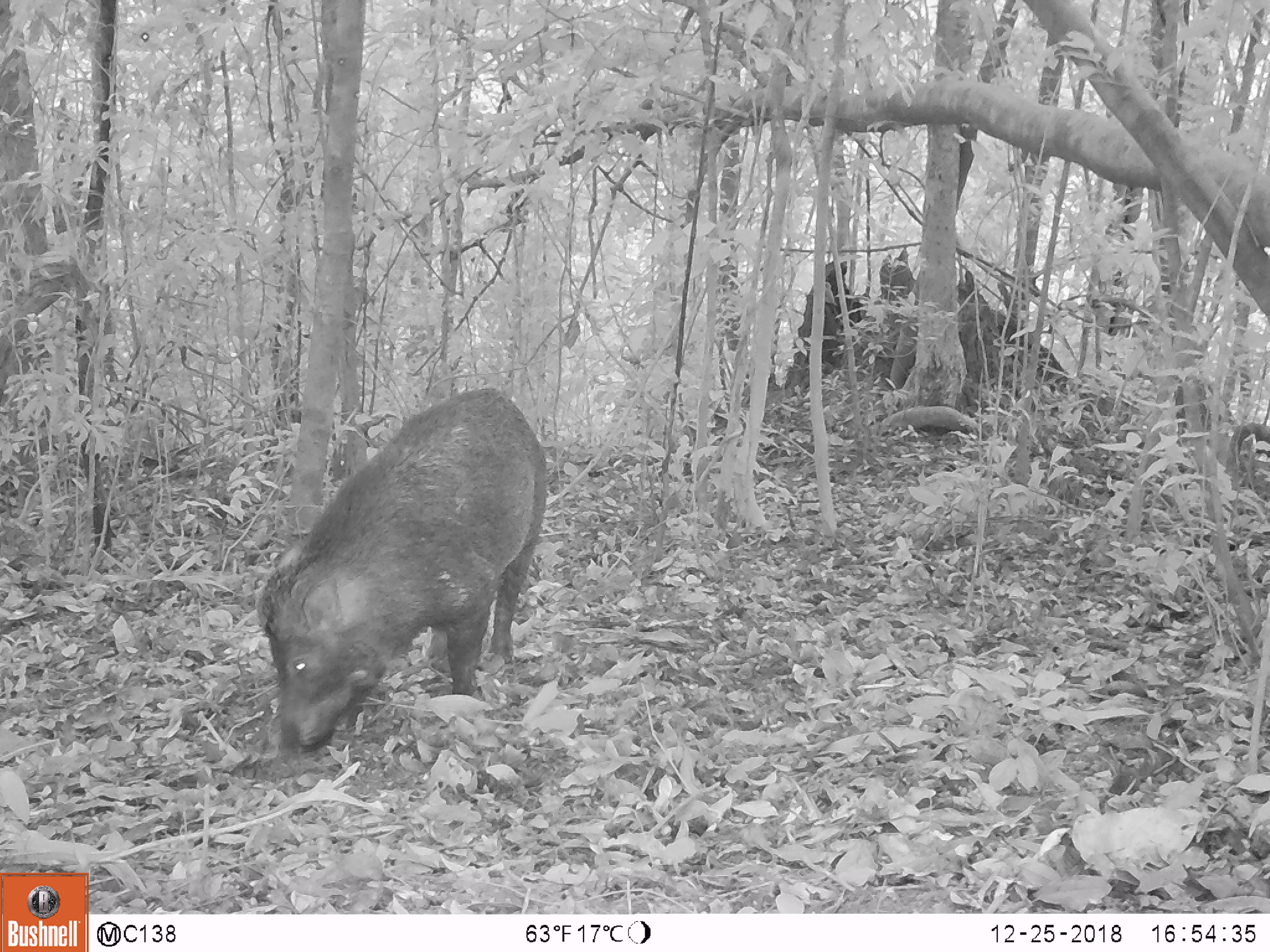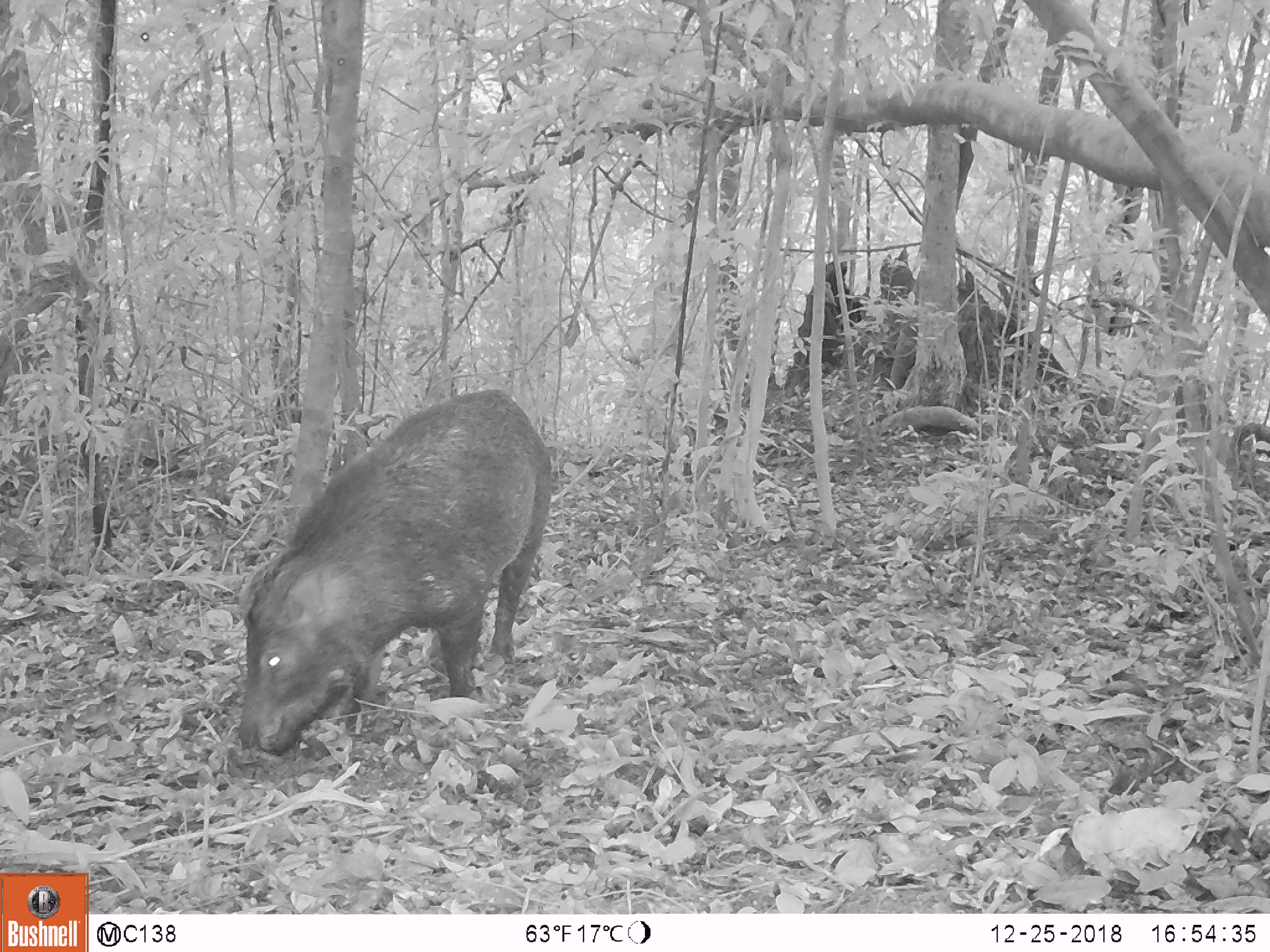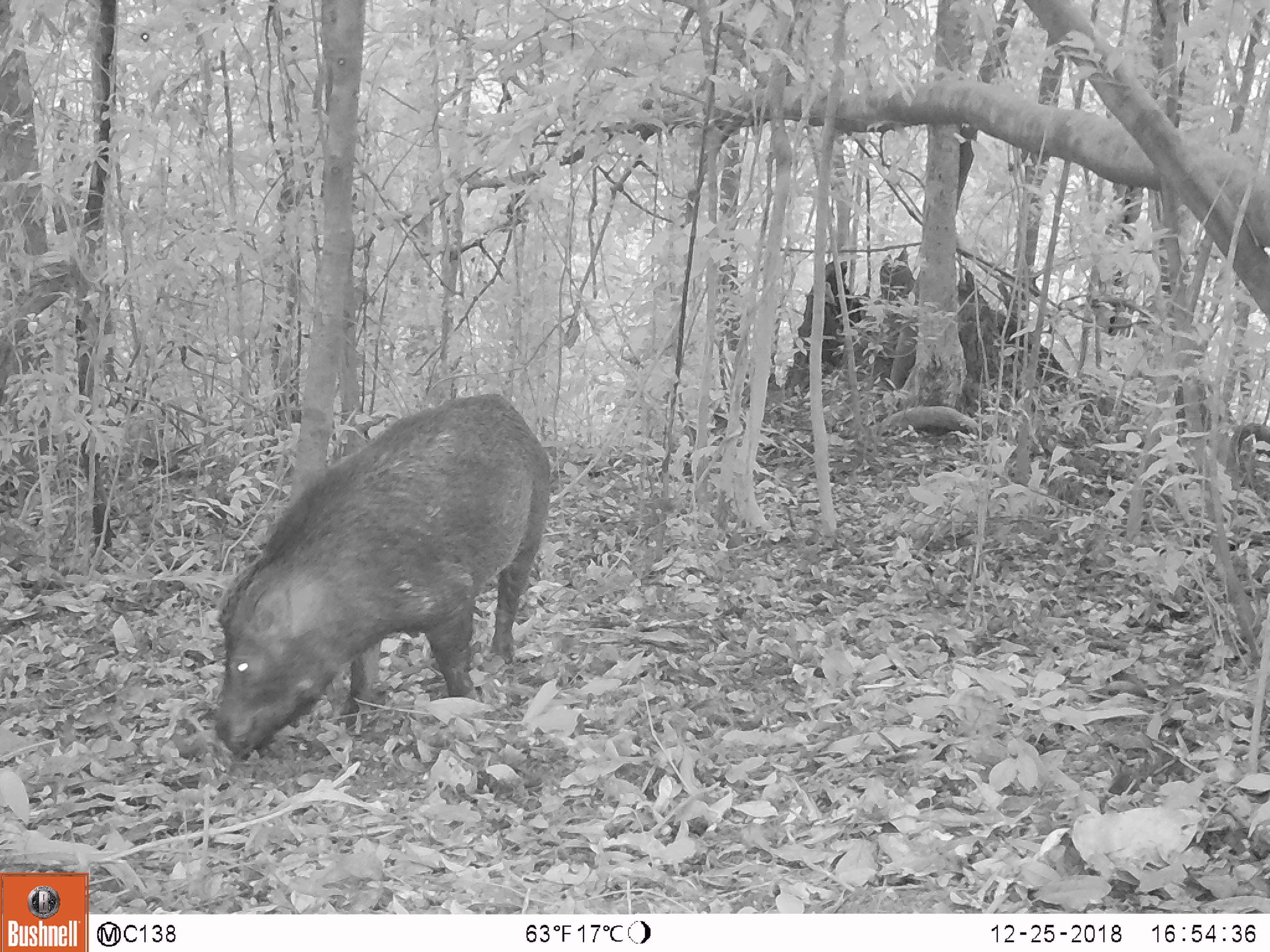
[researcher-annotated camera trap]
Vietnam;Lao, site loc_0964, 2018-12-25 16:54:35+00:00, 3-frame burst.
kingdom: Animalia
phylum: Chordata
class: Mammalia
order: Artiodactyla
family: Suidae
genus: Sus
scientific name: Sus scrofa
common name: eurasian wild pig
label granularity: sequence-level